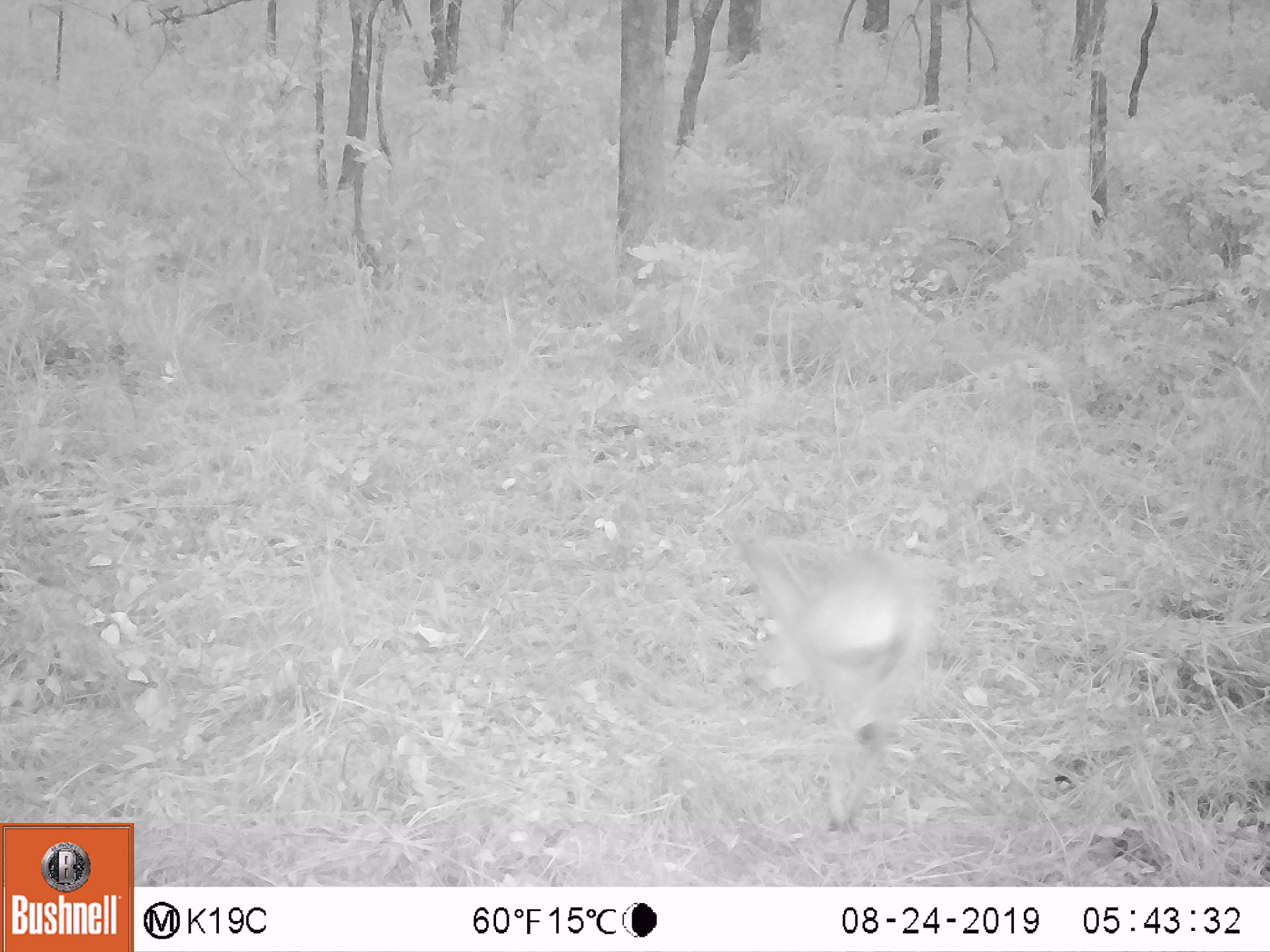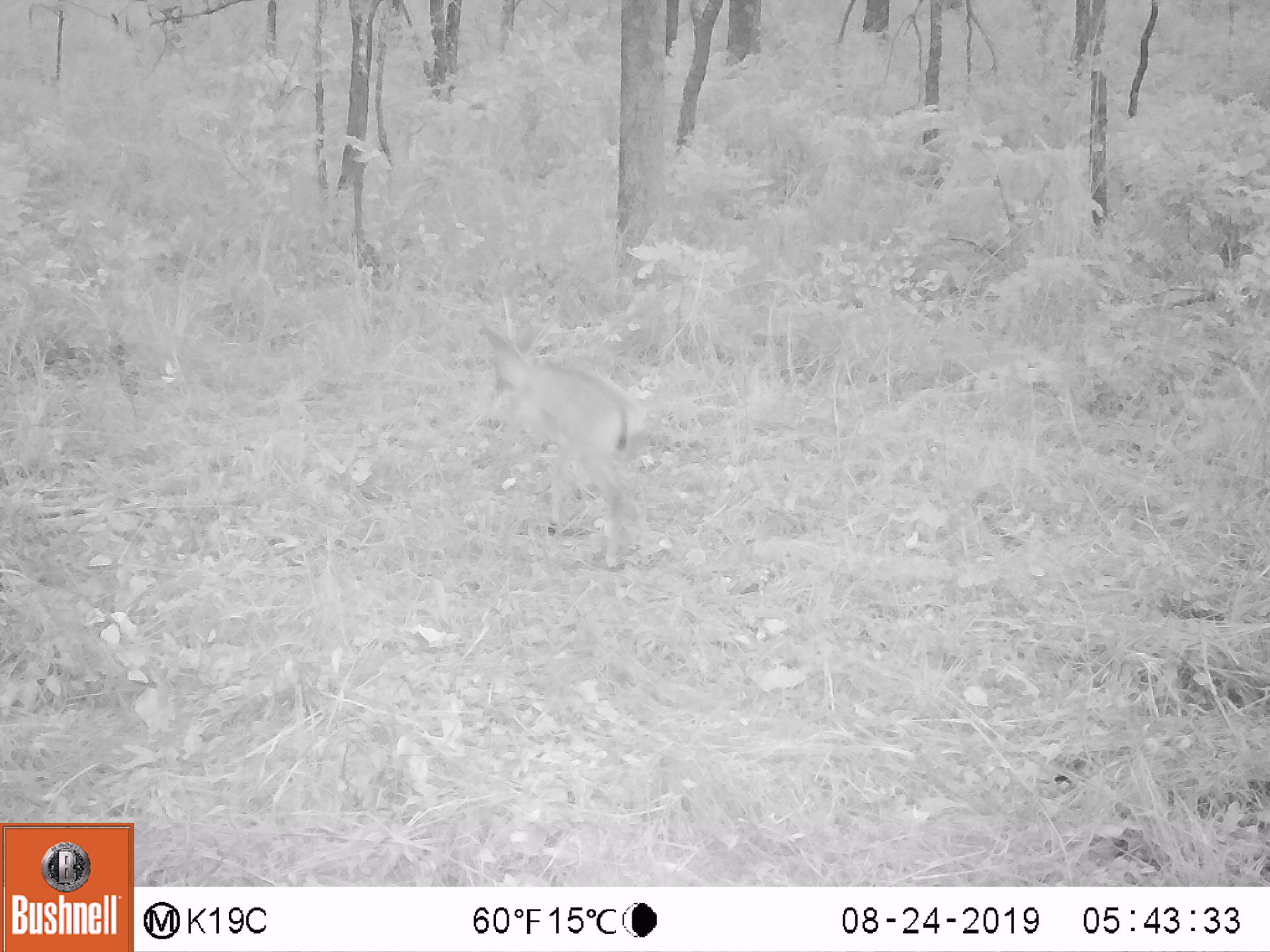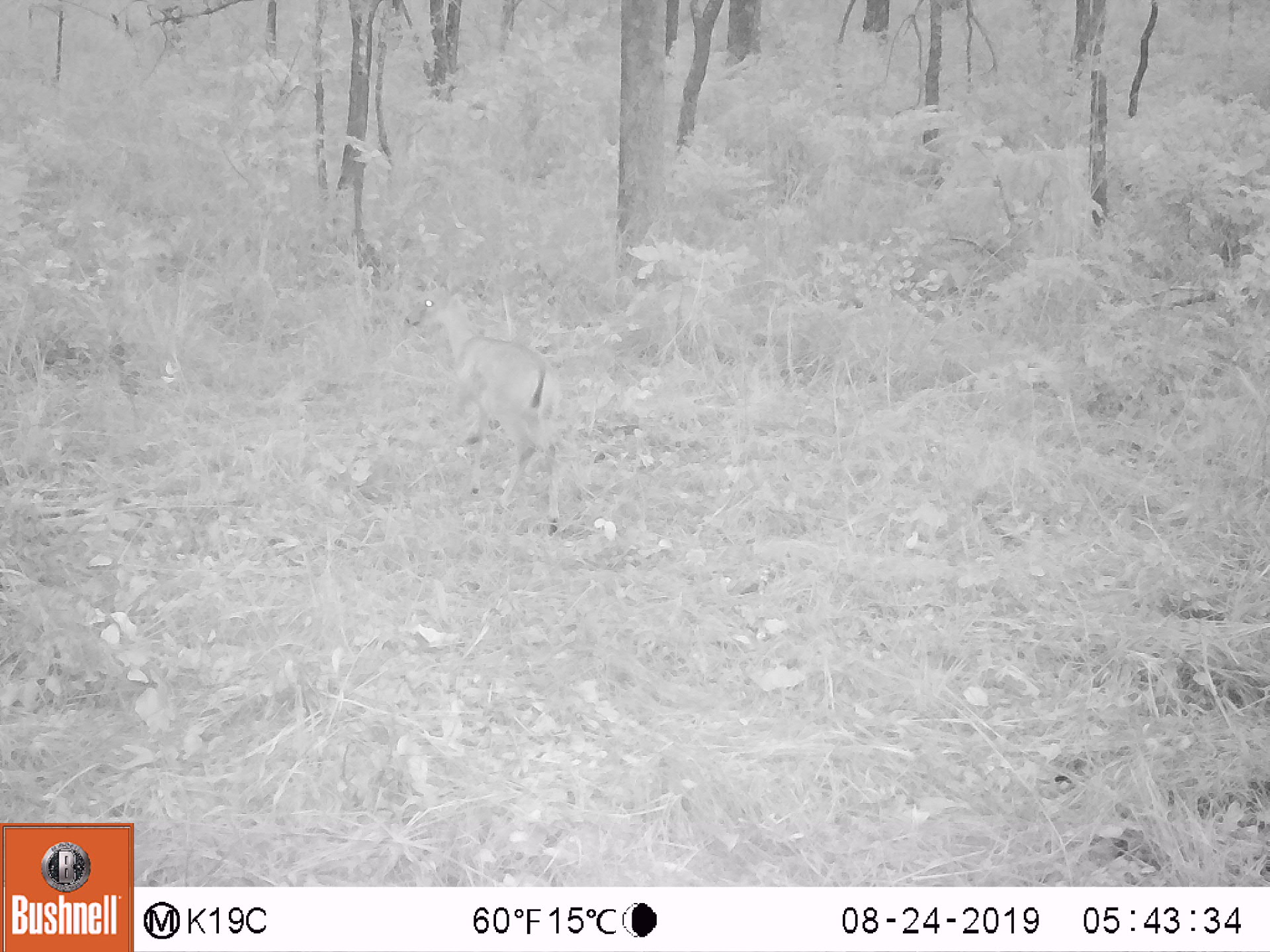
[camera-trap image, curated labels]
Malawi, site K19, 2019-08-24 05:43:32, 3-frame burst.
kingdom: Animalia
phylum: Chordata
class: Mammalia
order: Artiodactyla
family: Bovidae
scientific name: Antilopinae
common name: small antelope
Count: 1.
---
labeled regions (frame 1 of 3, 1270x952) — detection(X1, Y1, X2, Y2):
small antelope: detection(727, 526, 935, 833)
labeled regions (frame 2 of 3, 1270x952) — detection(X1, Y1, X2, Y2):
small antelope: detection(476, 325, 641, 572)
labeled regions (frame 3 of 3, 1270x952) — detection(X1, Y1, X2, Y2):
small antelope: detection(399, 274, 564, 536)